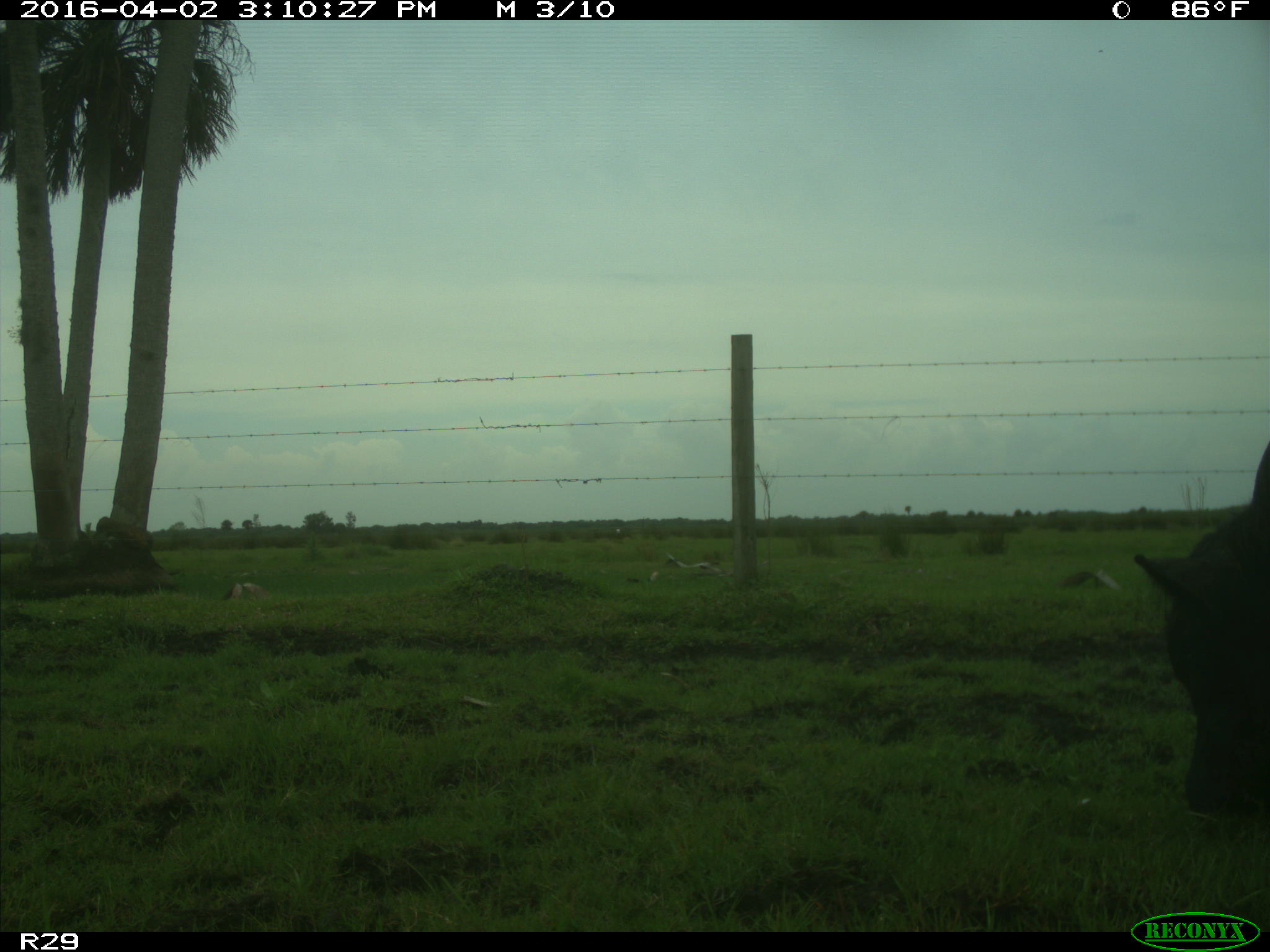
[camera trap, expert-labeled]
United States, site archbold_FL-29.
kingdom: Animalia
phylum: Chordata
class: Mammalia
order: Artiodactyla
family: Bovidae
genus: Bos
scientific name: Bos taurus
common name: domestic cow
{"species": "Bos taurus (domestic cow)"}